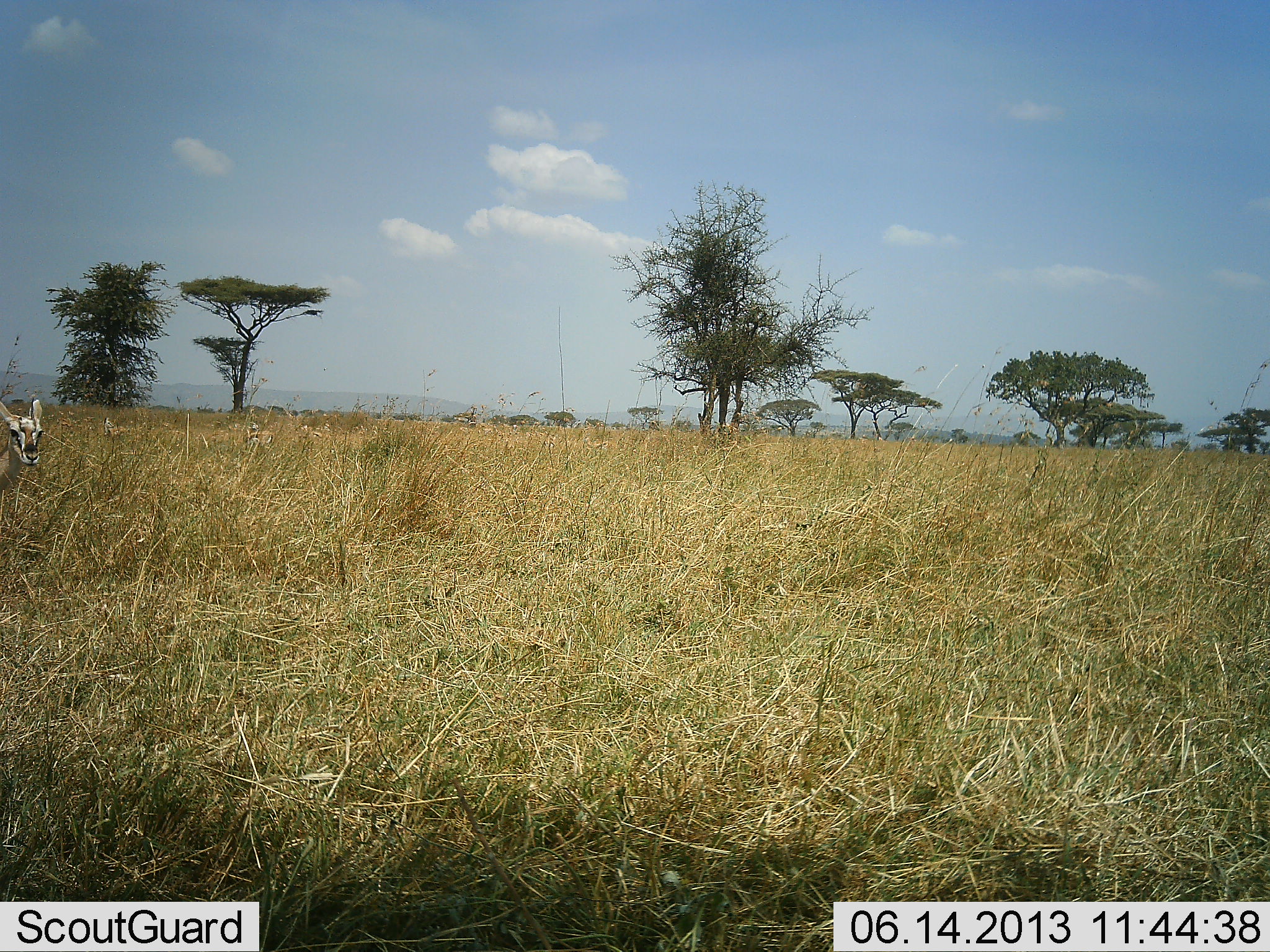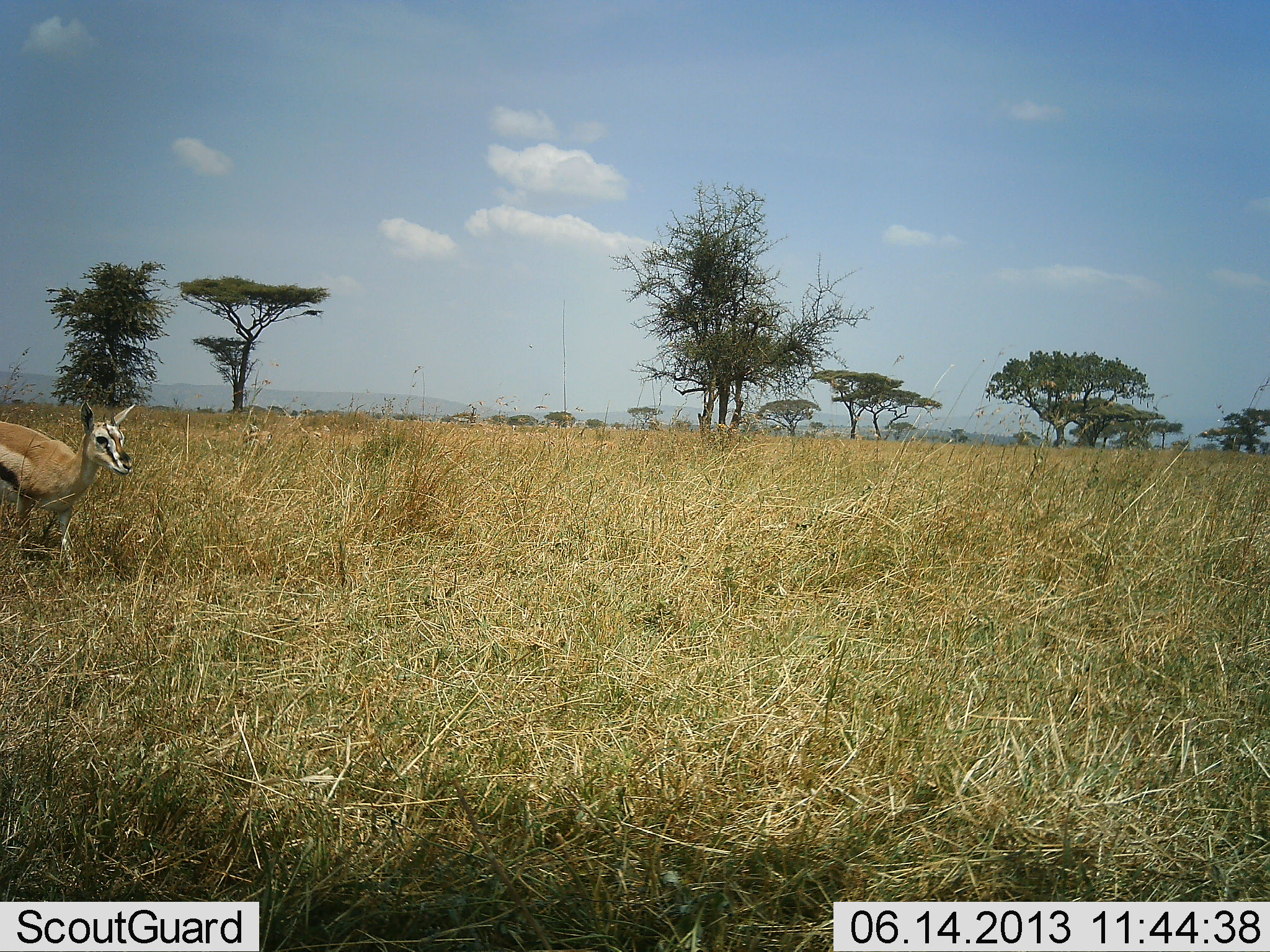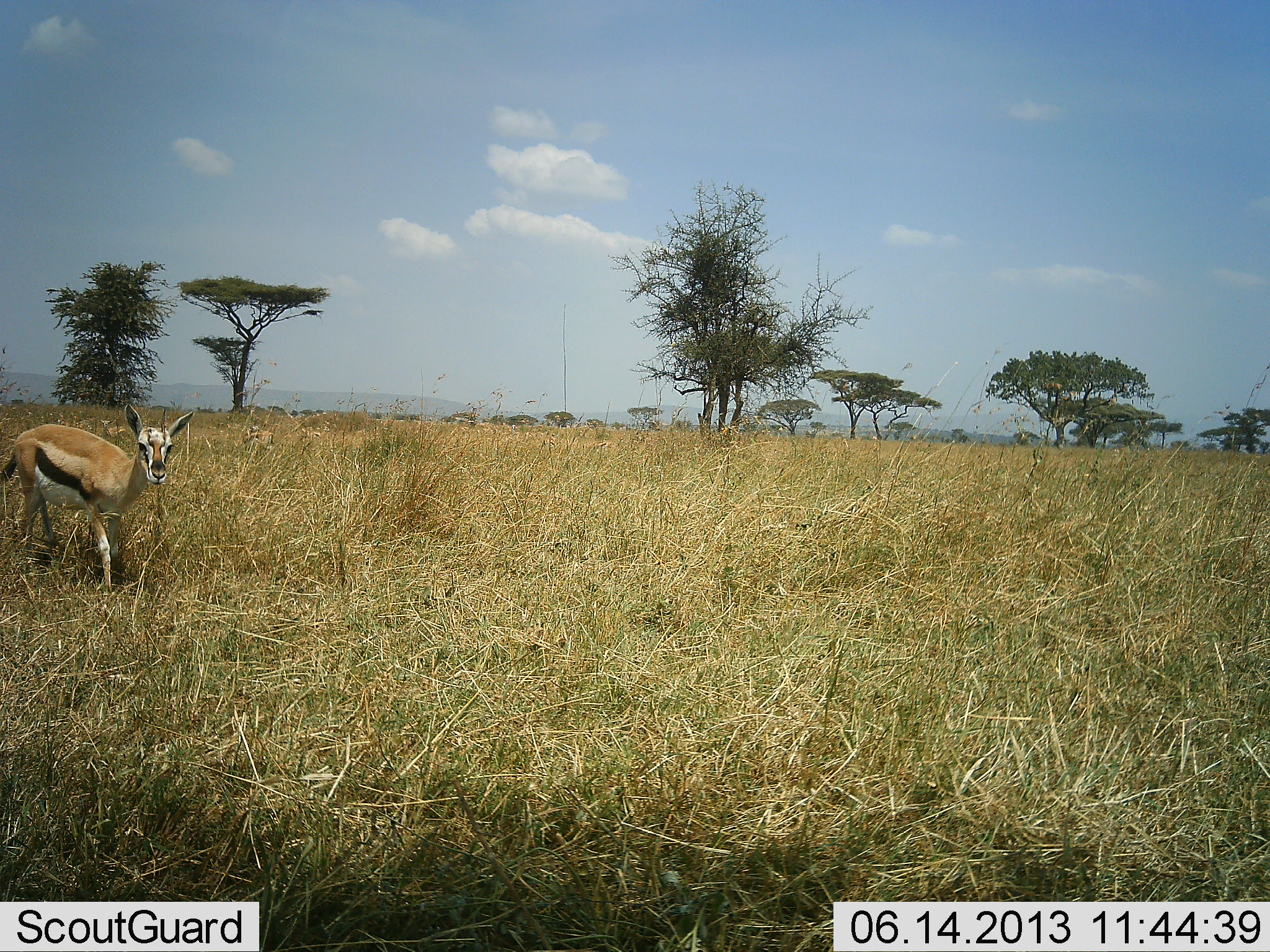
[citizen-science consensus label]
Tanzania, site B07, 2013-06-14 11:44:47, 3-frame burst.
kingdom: Animalia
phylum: Chordata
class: Mammalia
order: Artiodactyla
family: Bovidae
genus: Eudorcas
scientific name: Eudorcas thomsonii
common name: thomson's gazelle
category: gazellethomsons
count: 1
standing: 17%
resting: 0%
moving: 100%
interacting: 0%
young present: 0%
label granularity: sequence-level